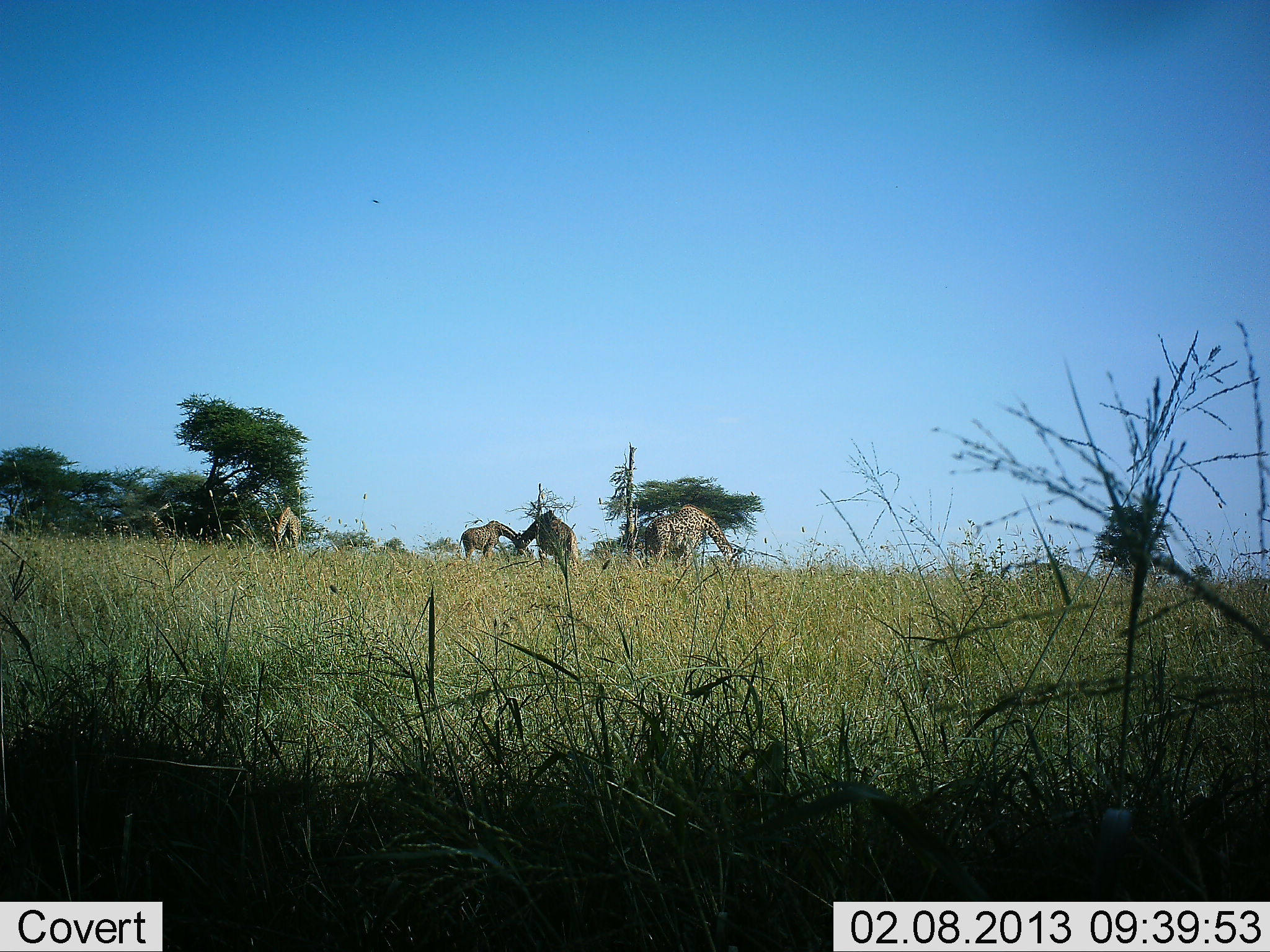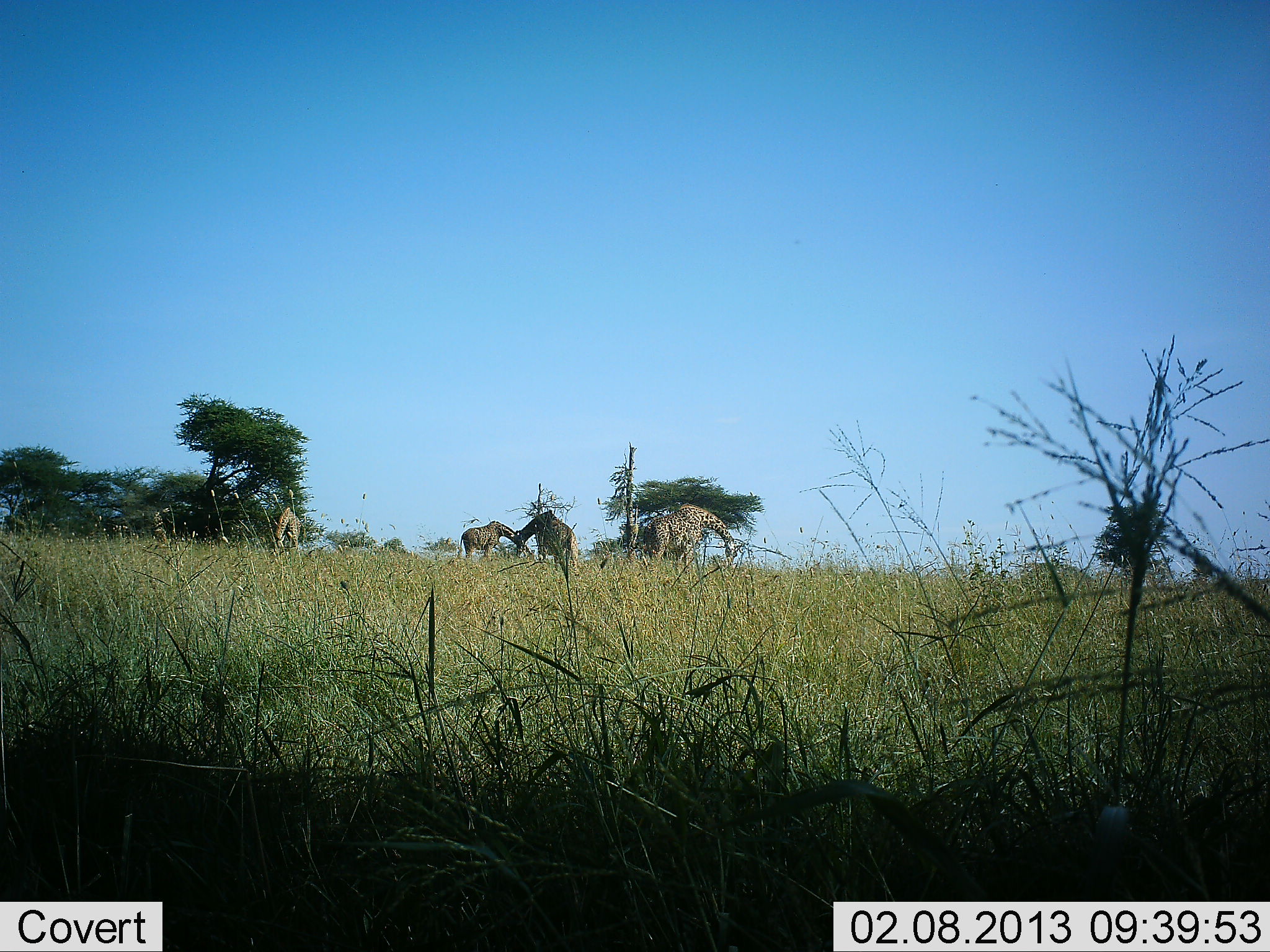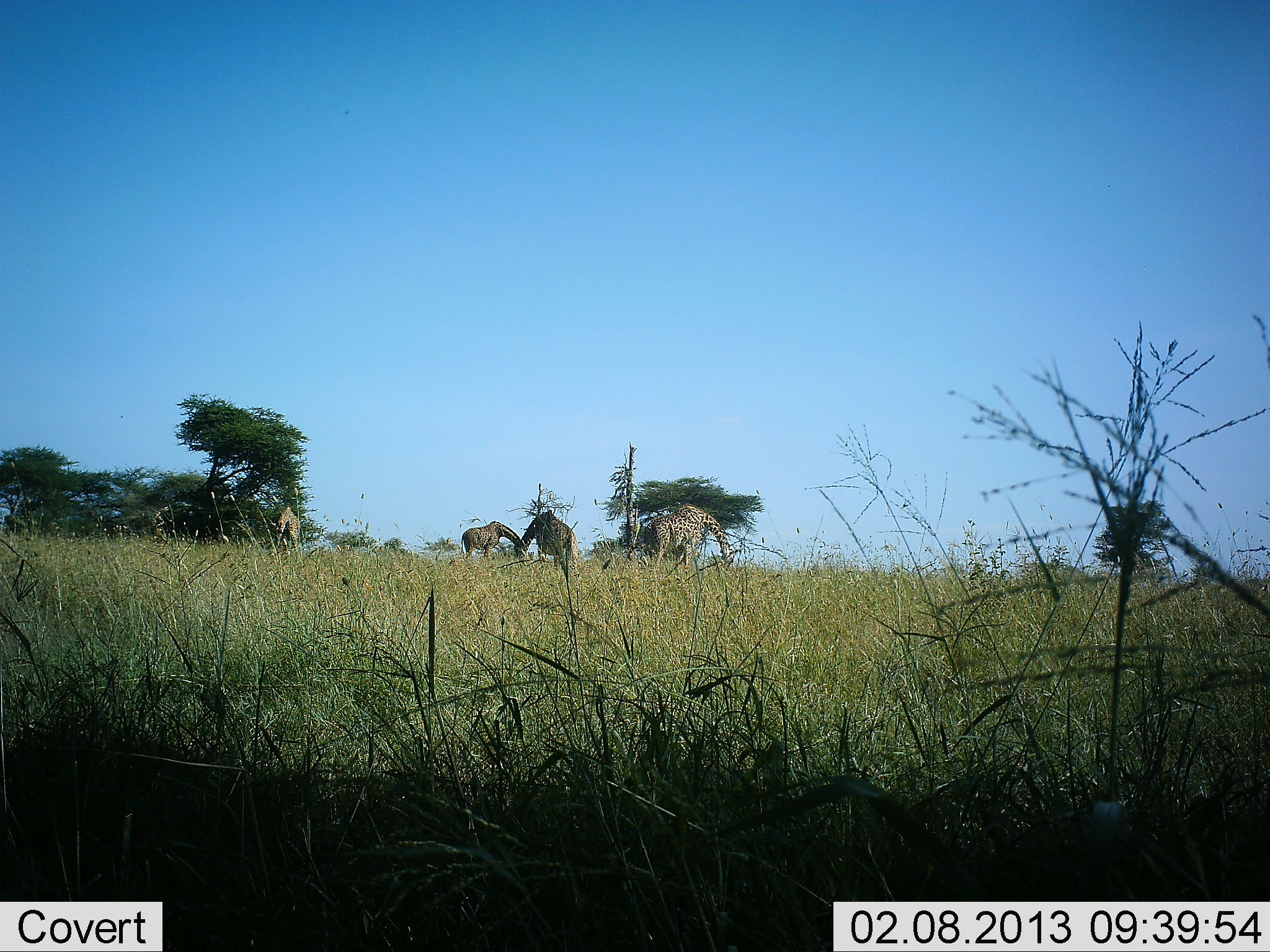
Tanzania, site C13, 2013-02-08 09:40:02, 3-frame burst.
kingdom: Animalia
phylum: Chordata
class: Mammalia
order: Artiodactyla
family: Giraffidae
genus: Giraffa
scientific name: Giraffa camelopardalis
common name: giraffe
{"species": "giraffe (Giraffa camelopardalis)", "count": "4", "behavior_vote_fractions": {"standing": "9%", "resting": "0%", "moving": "9%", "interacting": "9%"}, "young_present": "9%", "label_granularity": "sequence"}